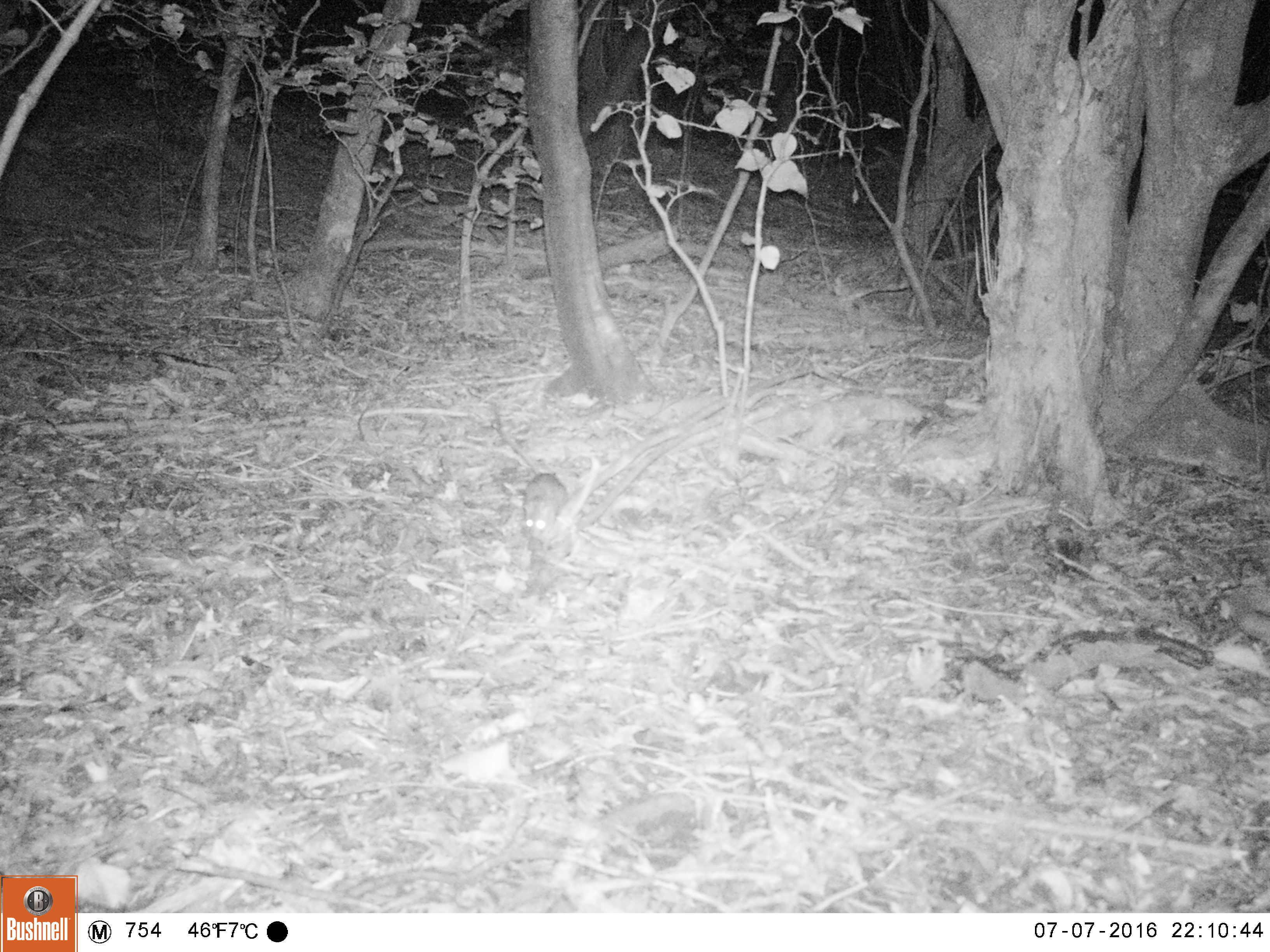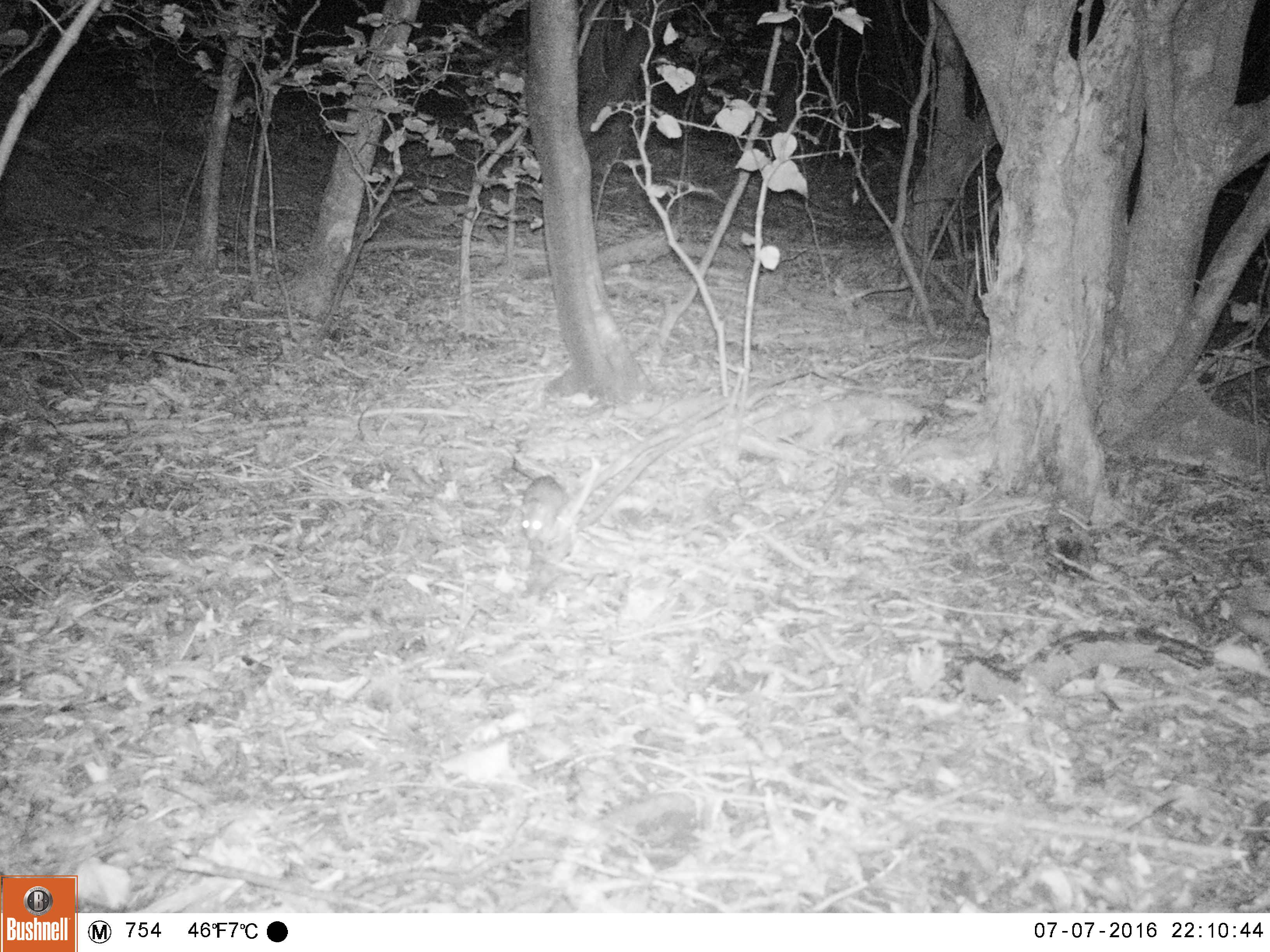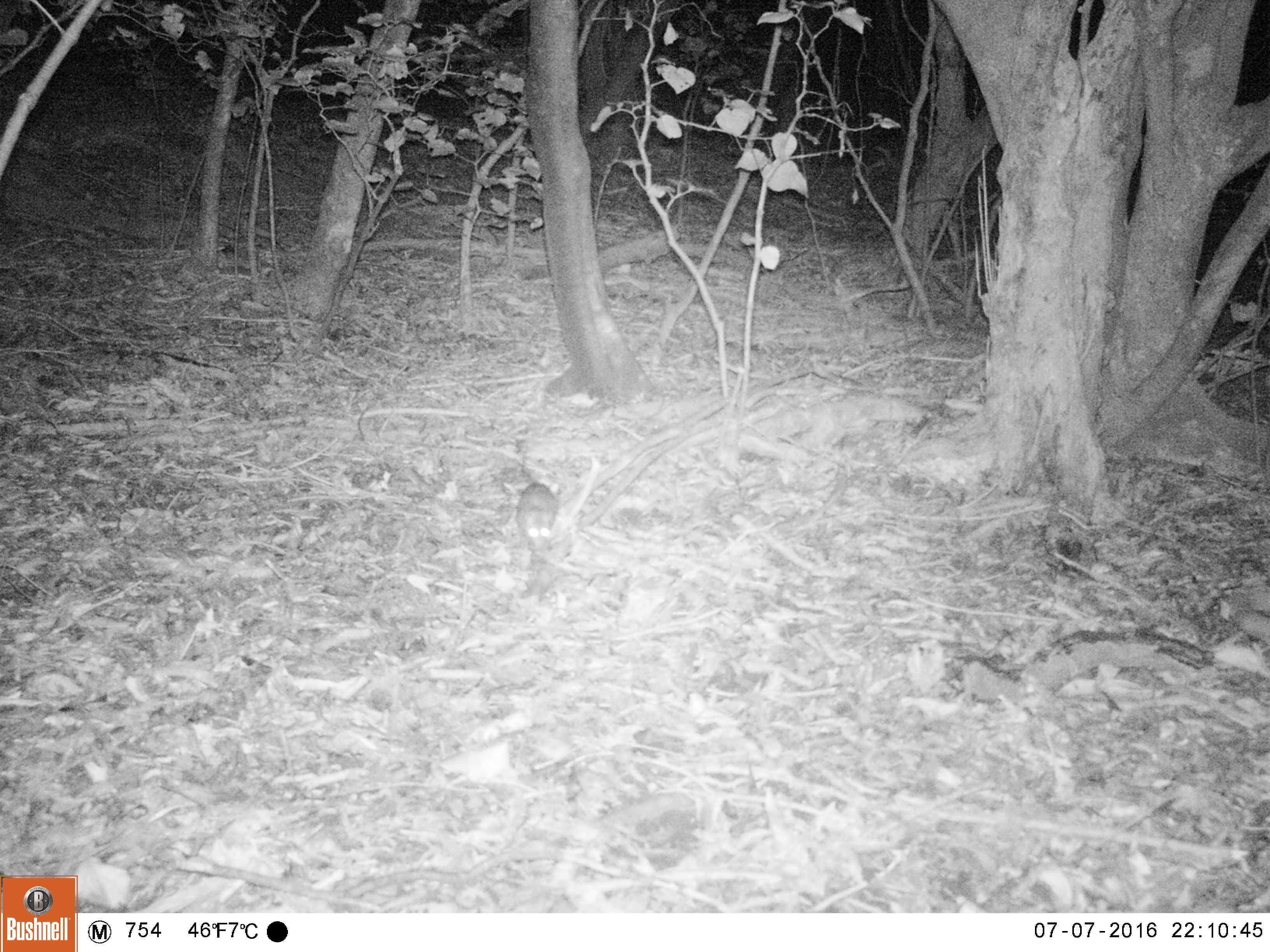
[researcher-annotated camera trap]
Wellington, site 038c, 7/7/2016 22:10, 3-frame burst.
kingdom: Animalia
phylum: Chordata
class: Mammalia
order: Rodentia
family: Muridae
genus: Rattus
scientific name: Rattus rattus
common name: ship rat